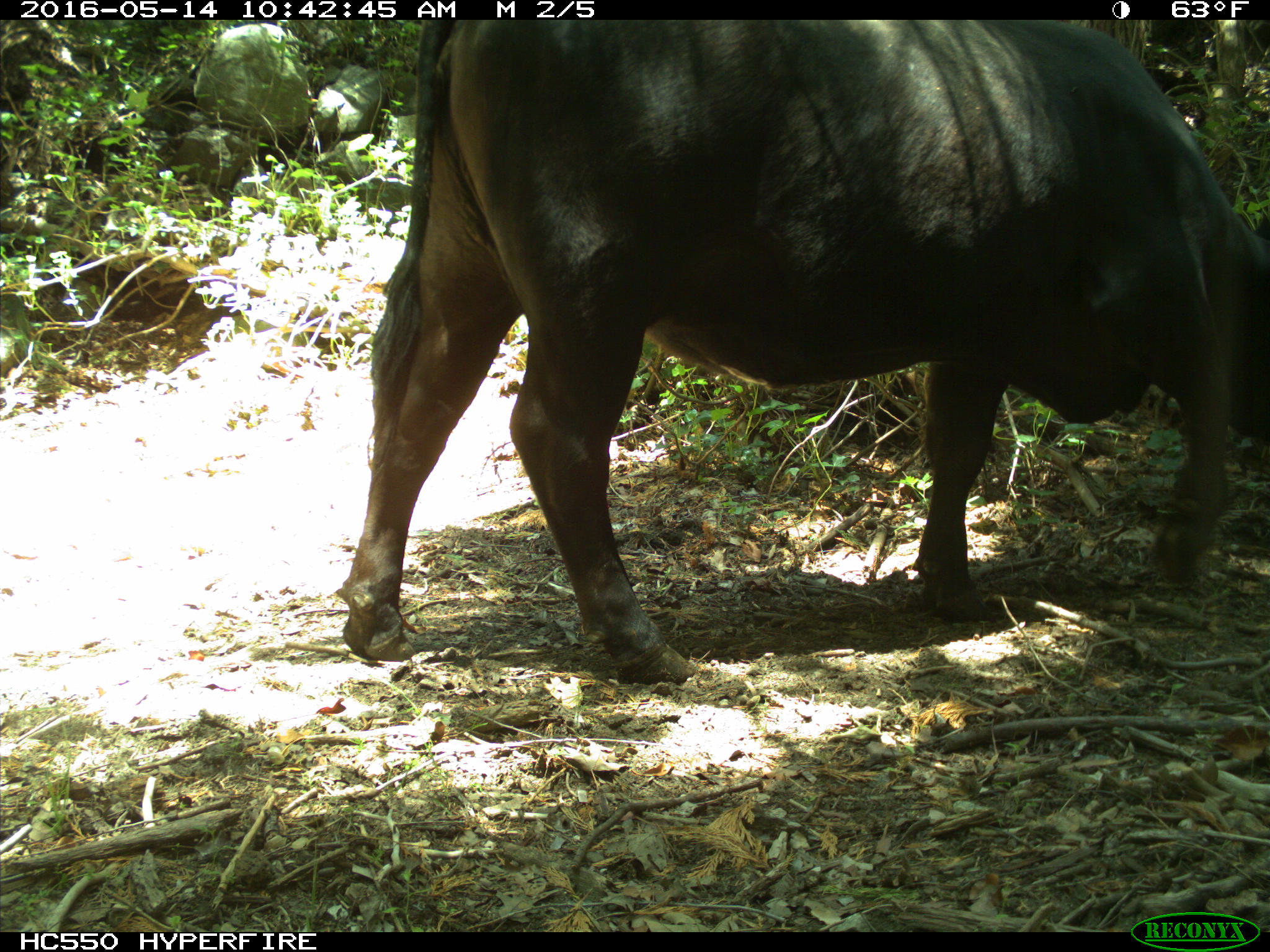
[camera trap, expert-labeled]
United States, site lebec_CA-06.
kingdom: Animalia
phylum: Chordata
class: Mammalia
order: Artiodactyla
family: Bovidae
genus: Bos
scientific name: Bos taurus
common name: domestic cow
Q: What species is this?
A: Bos taurus (domestic cow).